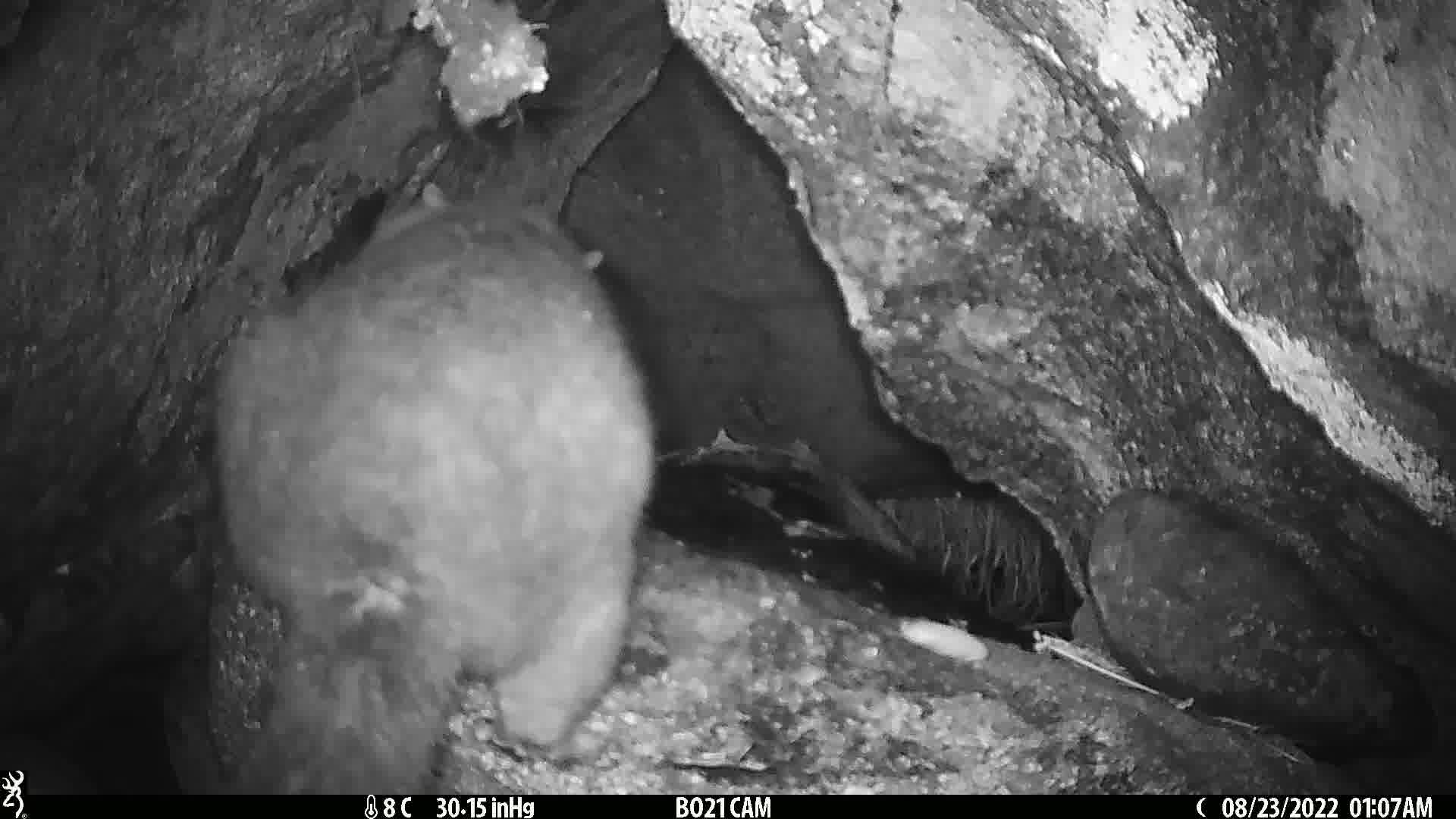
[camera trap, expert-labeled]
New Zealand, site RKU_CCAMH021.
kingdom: Animalia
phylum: Chordata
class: Mammalia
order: Diprotodontia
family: Phalangeridae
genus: Trichosurus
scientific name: Trichosurus vulpecula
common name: common brushtail possum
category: possum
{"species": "possum (common brushtail possum) (Trichosurus vulpecula)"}